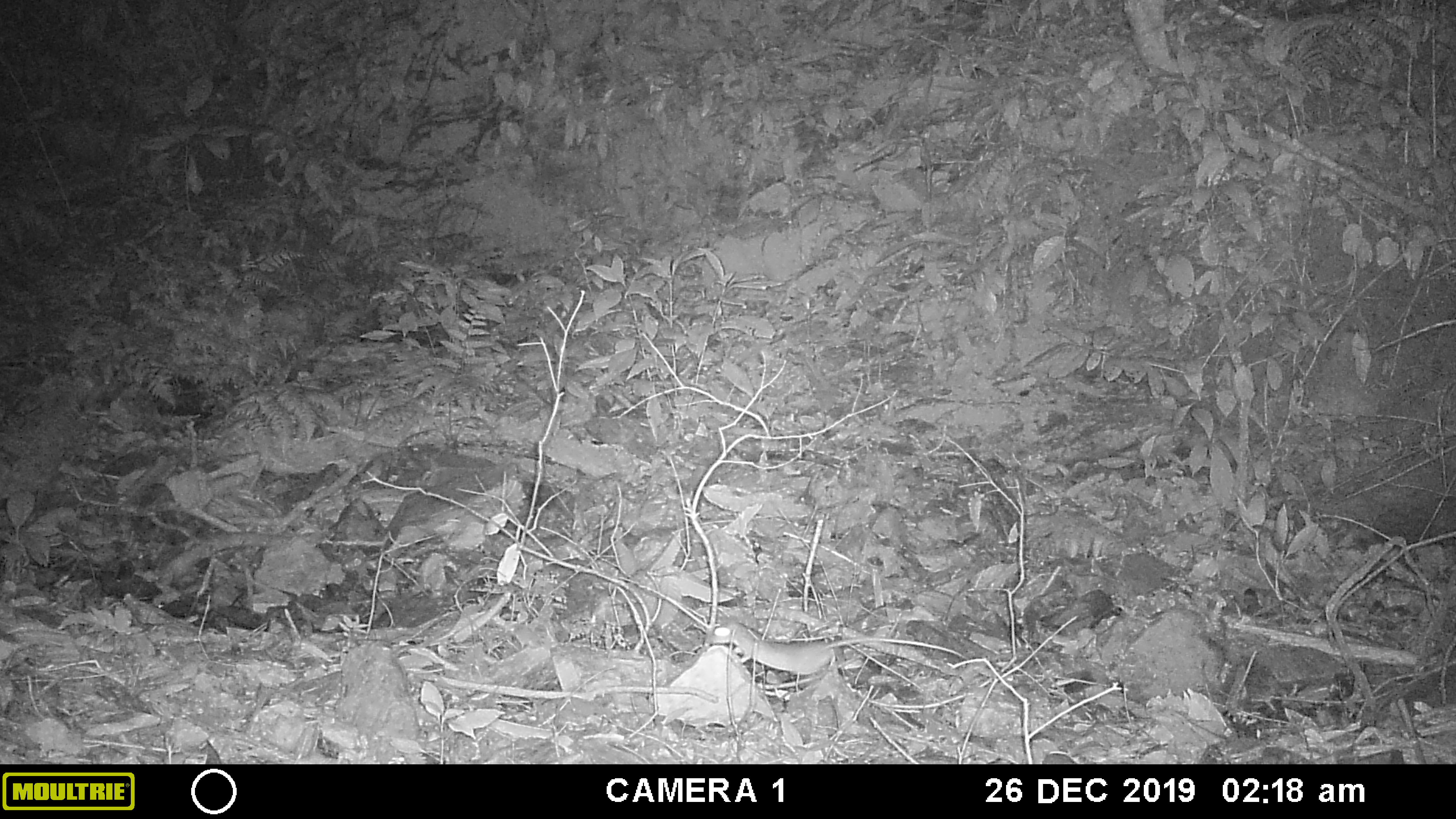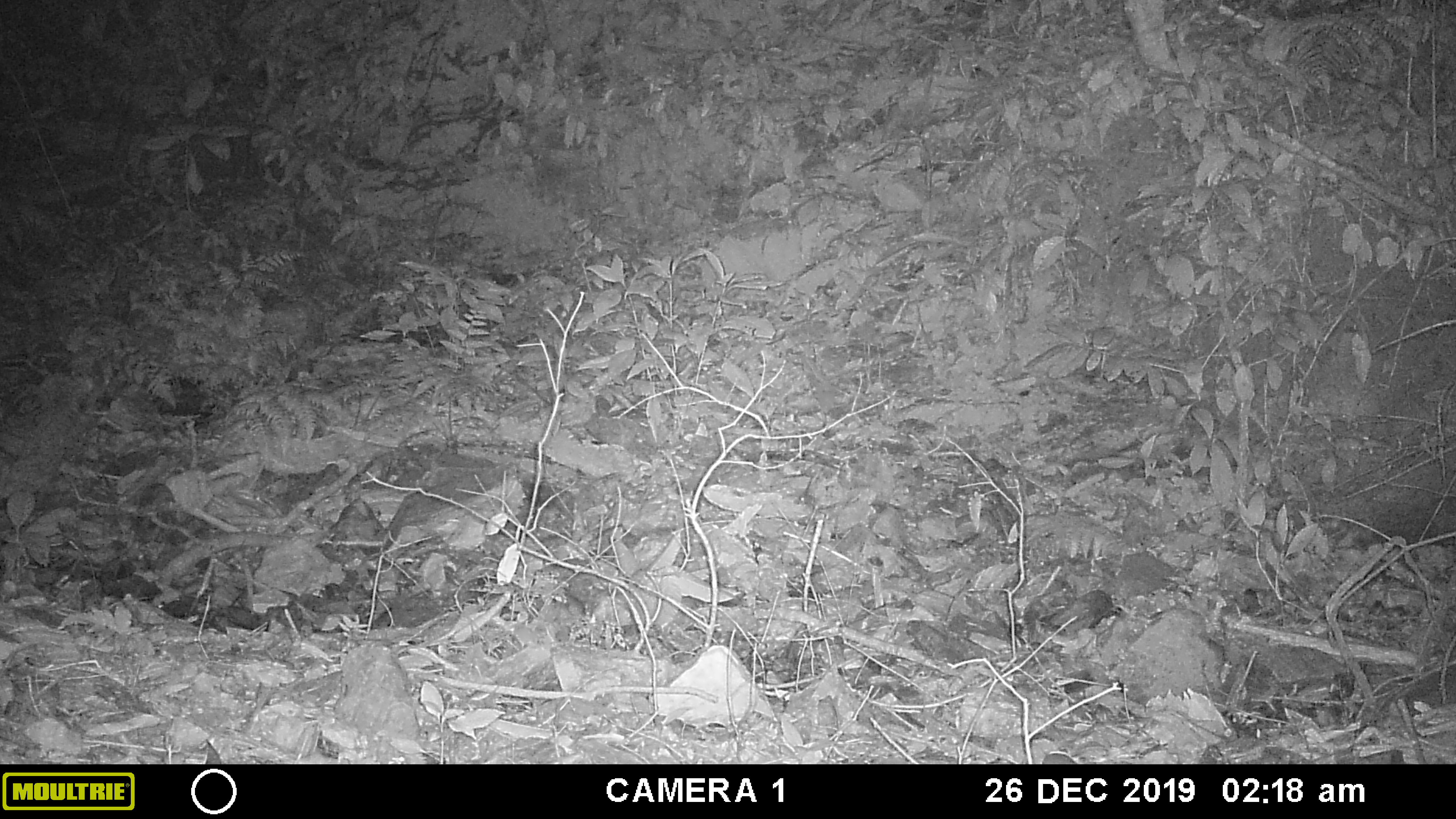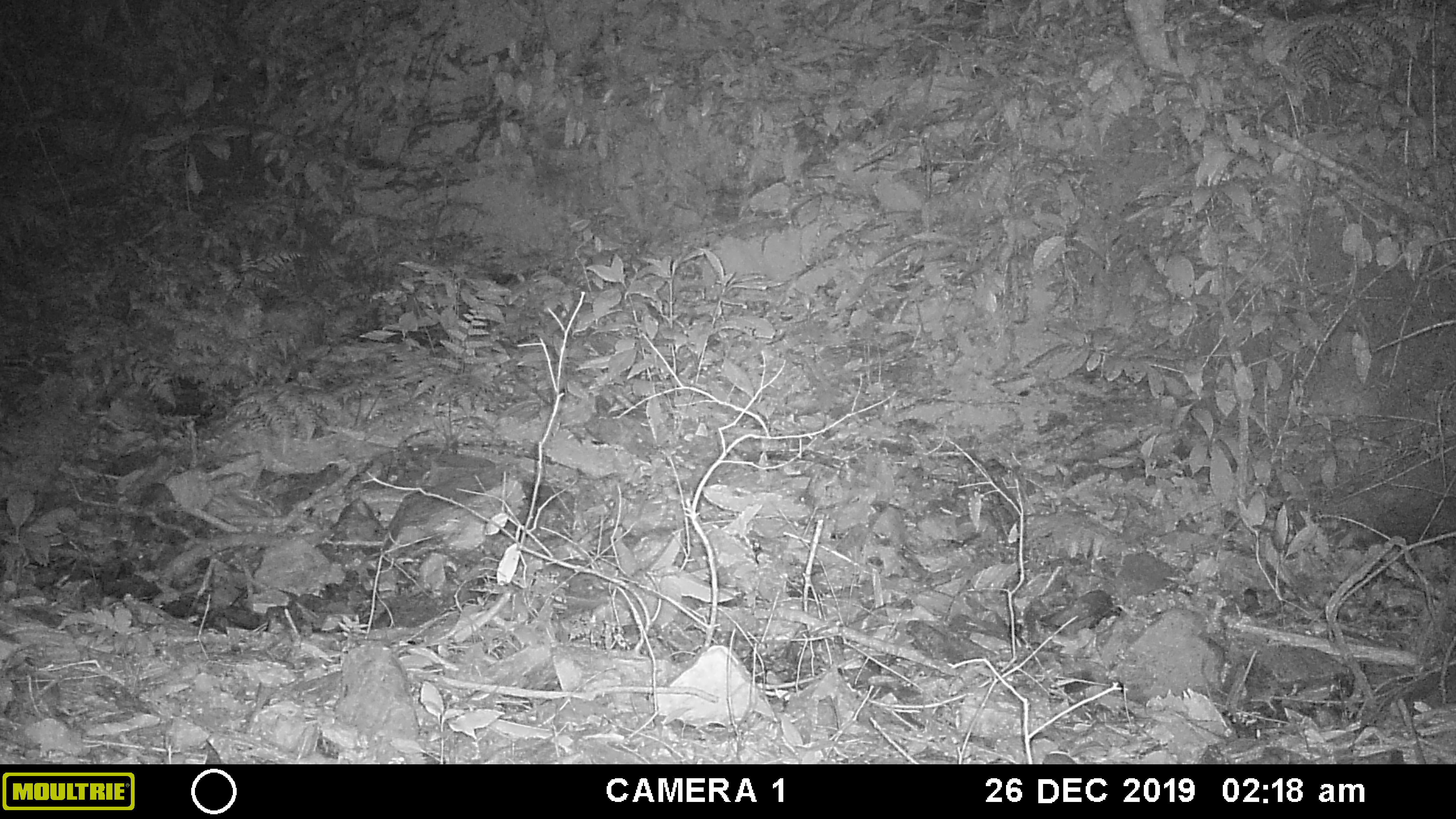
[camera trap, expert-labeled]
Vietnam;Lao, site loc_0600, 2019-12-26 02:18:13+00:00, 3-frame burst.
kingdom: Animalia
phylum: Chordata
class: Mammalia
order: Rodentia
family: Muridae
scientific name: Muridae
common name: old-world mice and rats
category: unidentified murid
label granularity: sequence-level